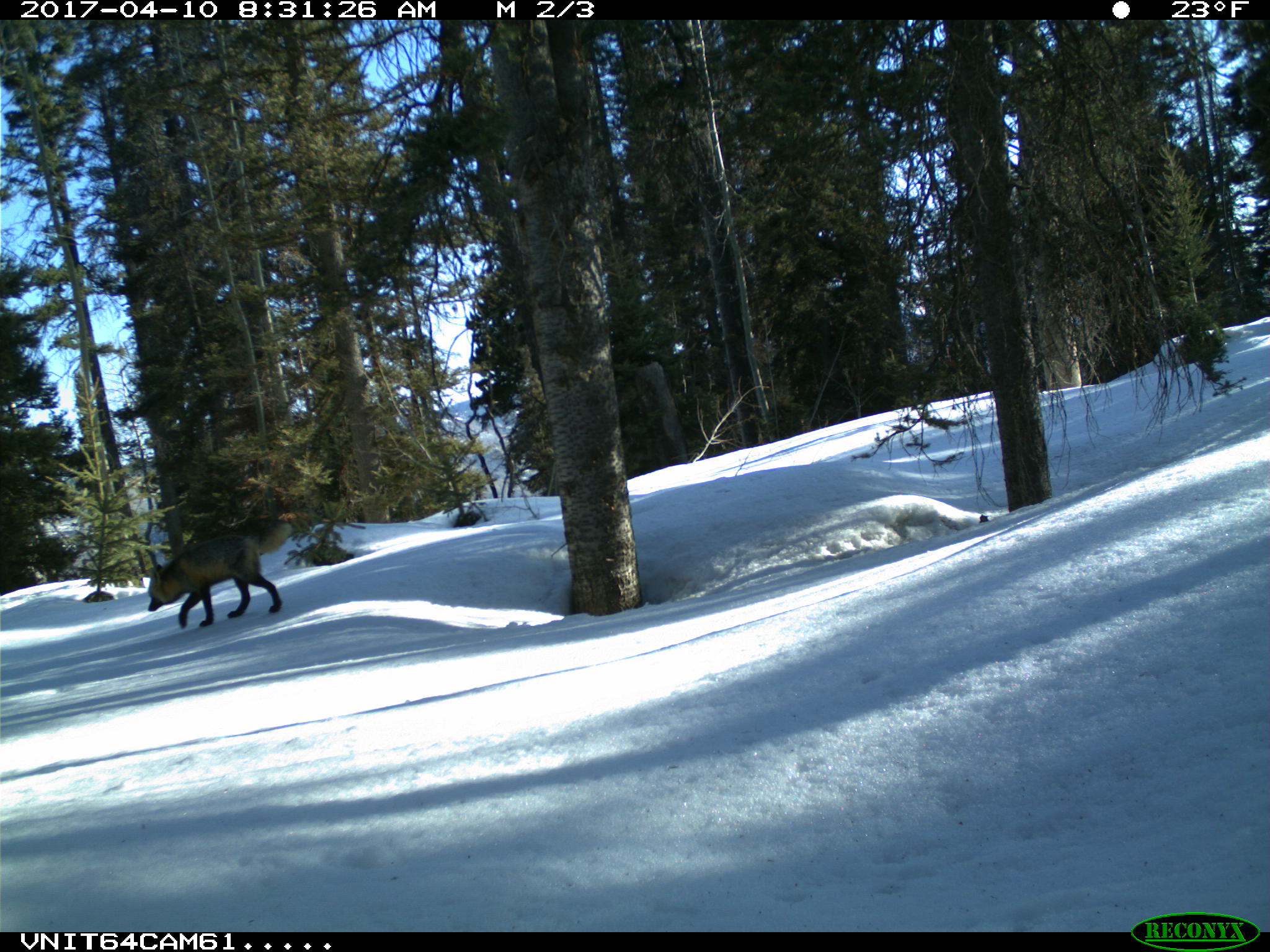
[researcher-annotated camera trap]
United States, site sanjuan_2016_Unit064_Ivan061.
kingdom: Animalia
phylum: Chordata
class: Mammalia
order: Carnivora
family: Canidae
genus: Vulpes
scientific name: Vulpes vulpes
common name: red fox